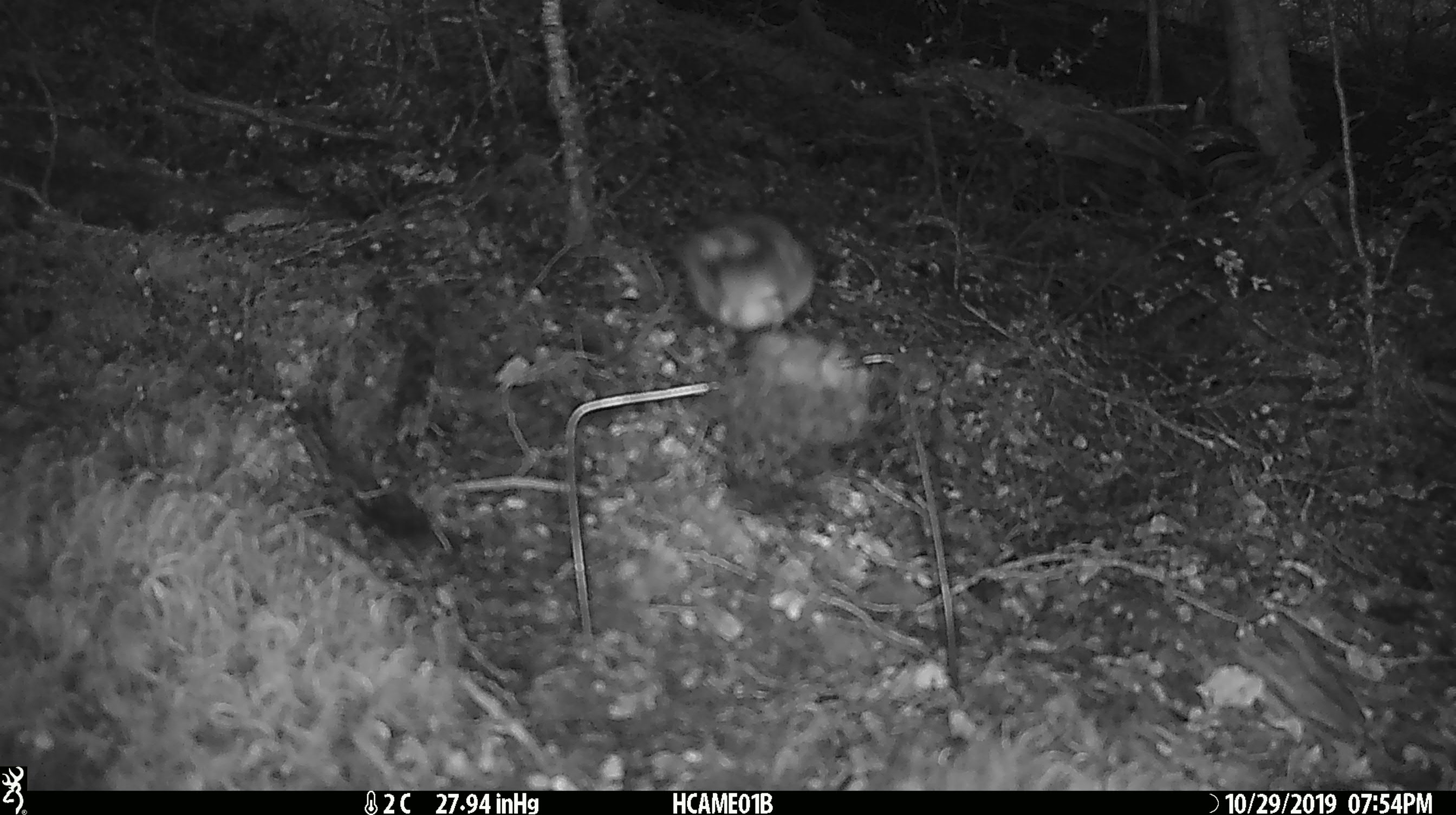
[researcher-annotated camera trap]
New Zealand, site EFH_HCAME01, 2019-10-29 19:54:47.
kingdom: Animalia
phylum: Chordata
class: Aves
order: Passeriformes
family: Petroicidae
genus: Petroica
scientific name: Petroica australis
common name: new zealand robin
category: robin